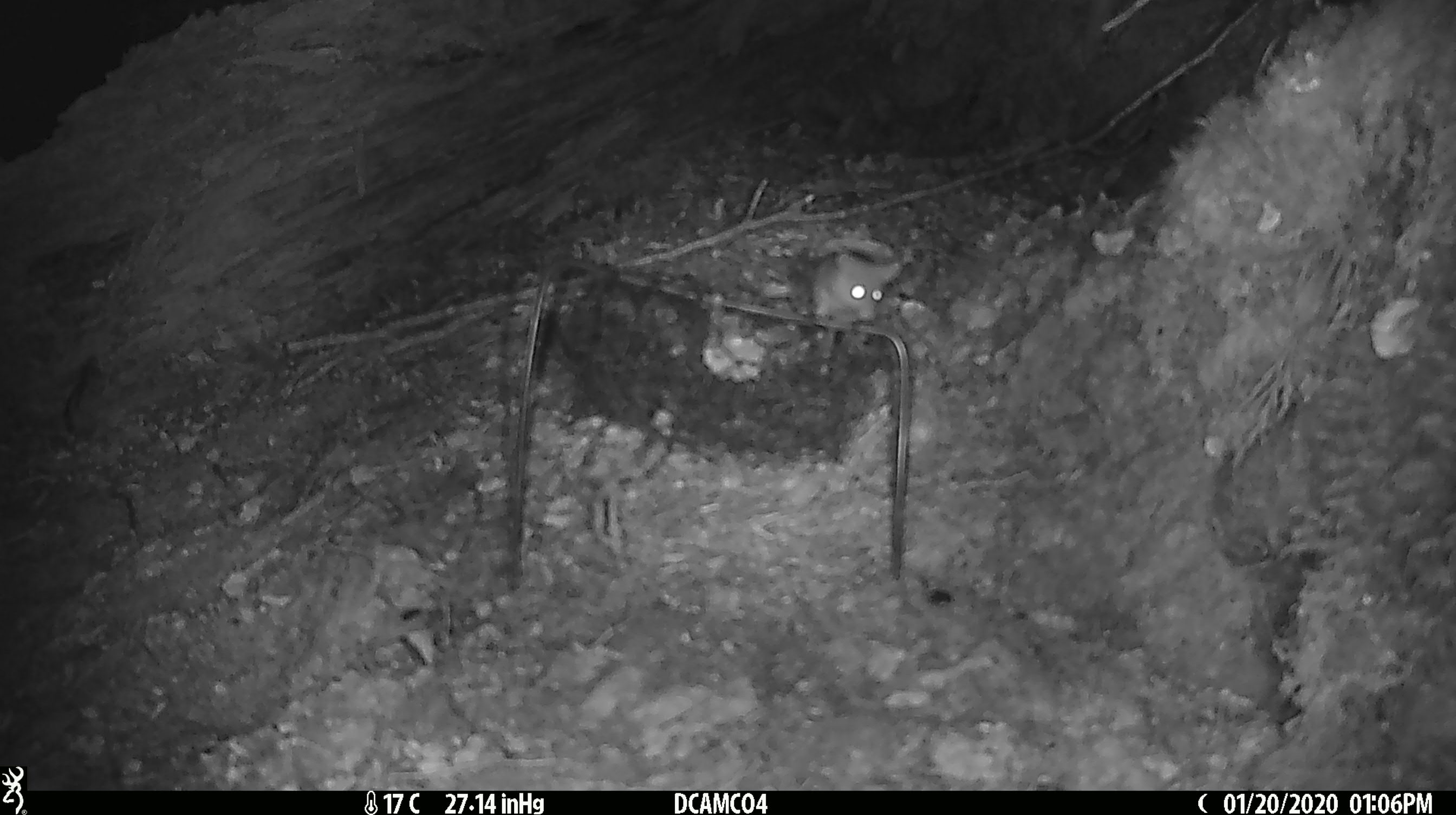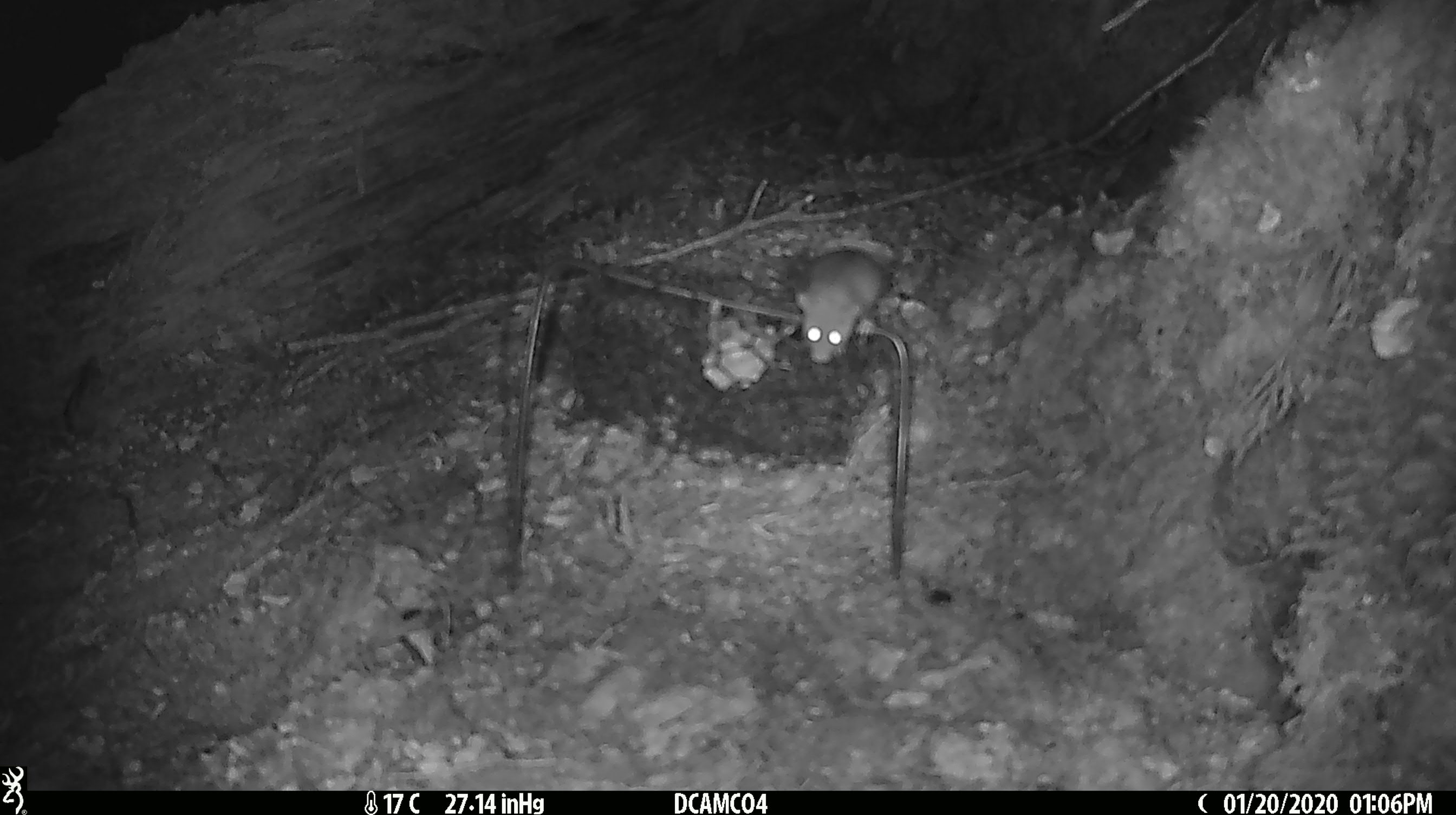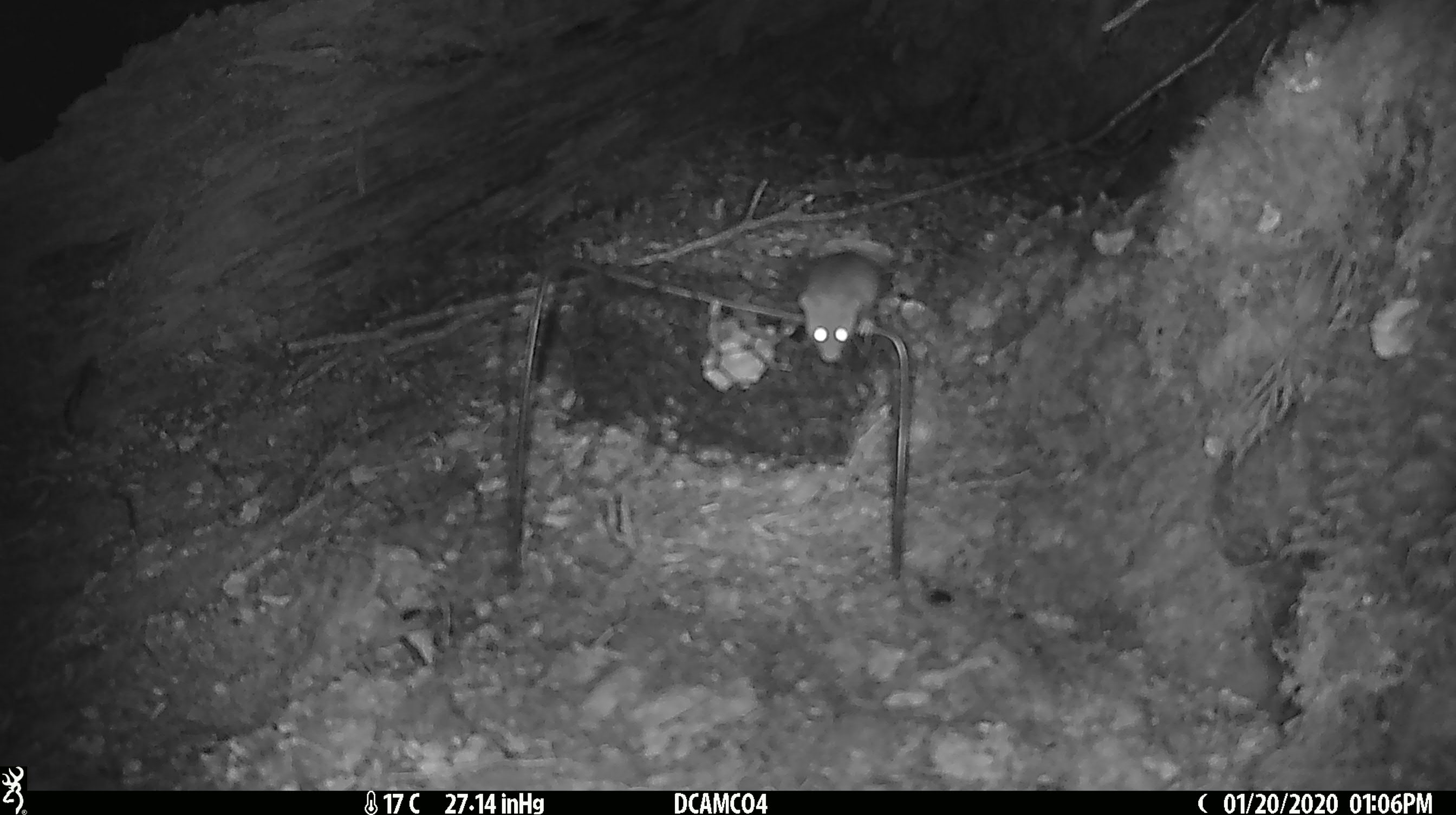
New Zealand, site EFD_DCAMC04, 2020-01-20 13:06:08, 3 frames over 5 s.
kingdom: Animalia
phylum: Chordata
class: Mammalia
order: Rodentia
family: Muridae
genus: Mus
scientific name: Mus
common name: mouse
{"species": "mouse (Mus)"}